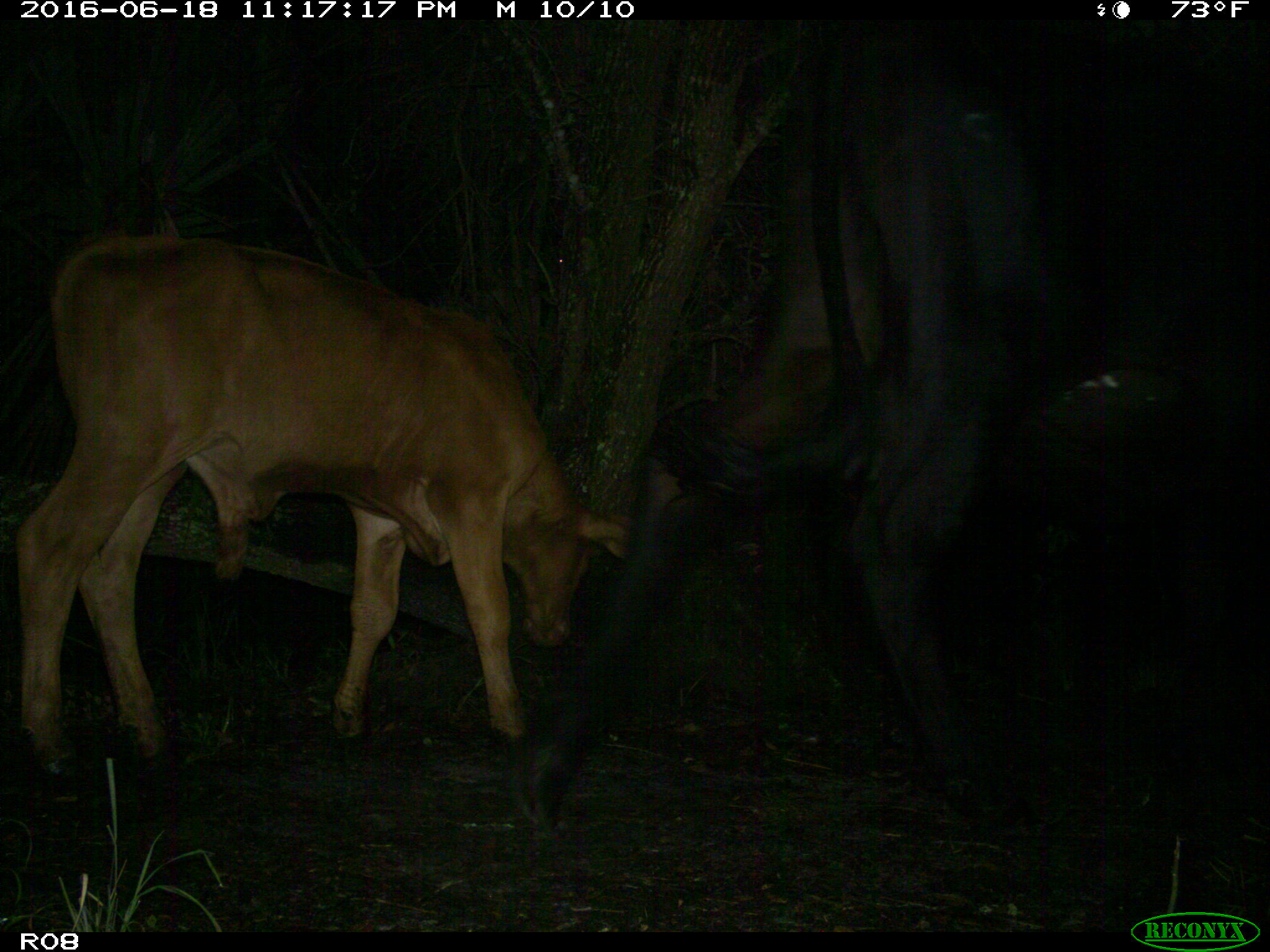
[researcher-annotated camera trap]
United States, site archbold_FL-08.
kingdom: Animalia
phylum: Chordata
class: Mammalia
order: Artiodactyla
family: Bovidae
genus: Bos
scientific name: Bos taurus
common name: domestic cow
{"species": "Bos taurus (domestic cow)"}